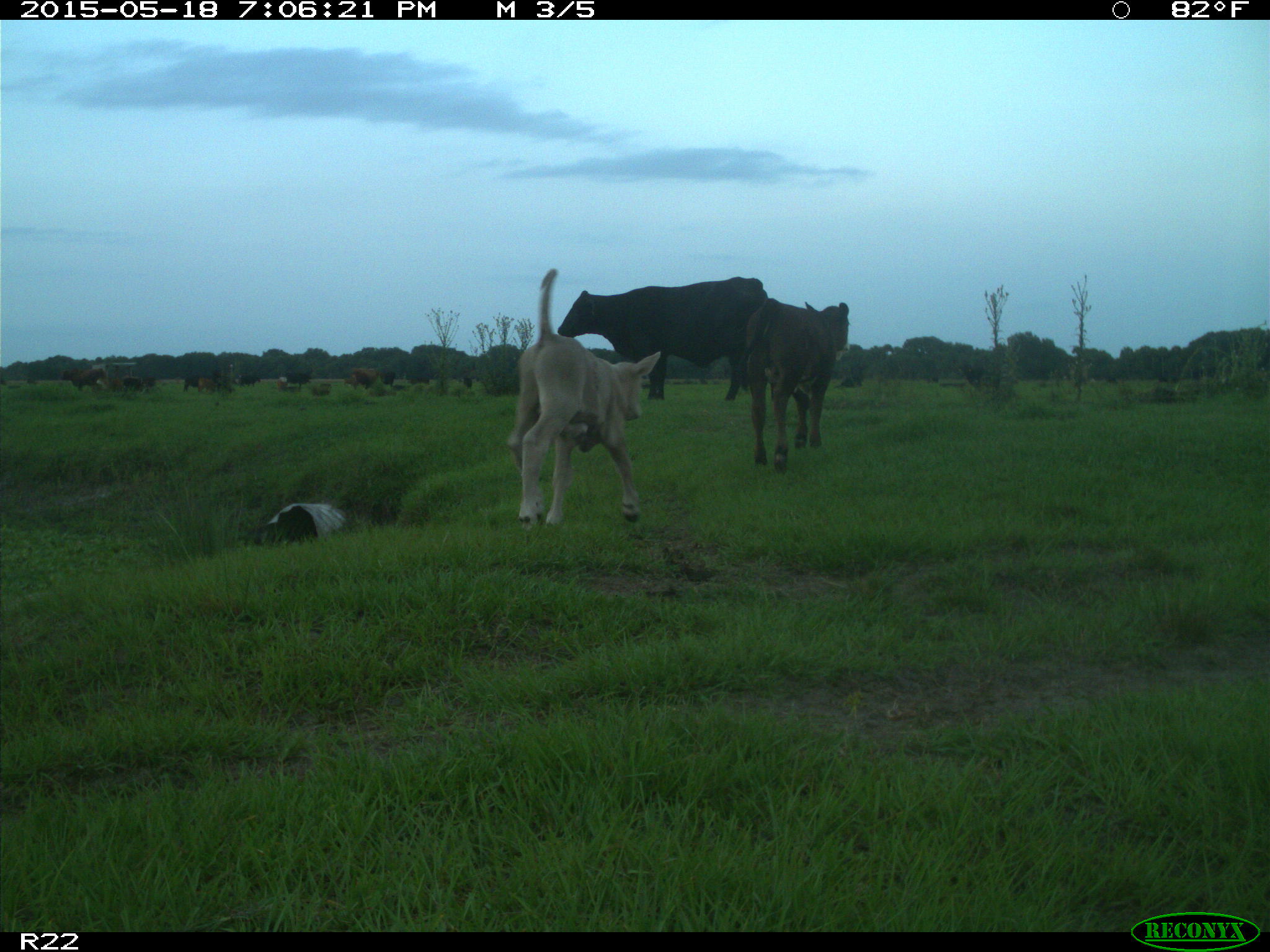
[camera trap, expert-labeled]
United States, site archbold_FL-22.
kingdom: Animalia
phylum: Chordata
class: Mammalia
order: Artiodactyla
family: Bovidae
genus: Bos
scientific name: Bos taurus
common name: domestic cow